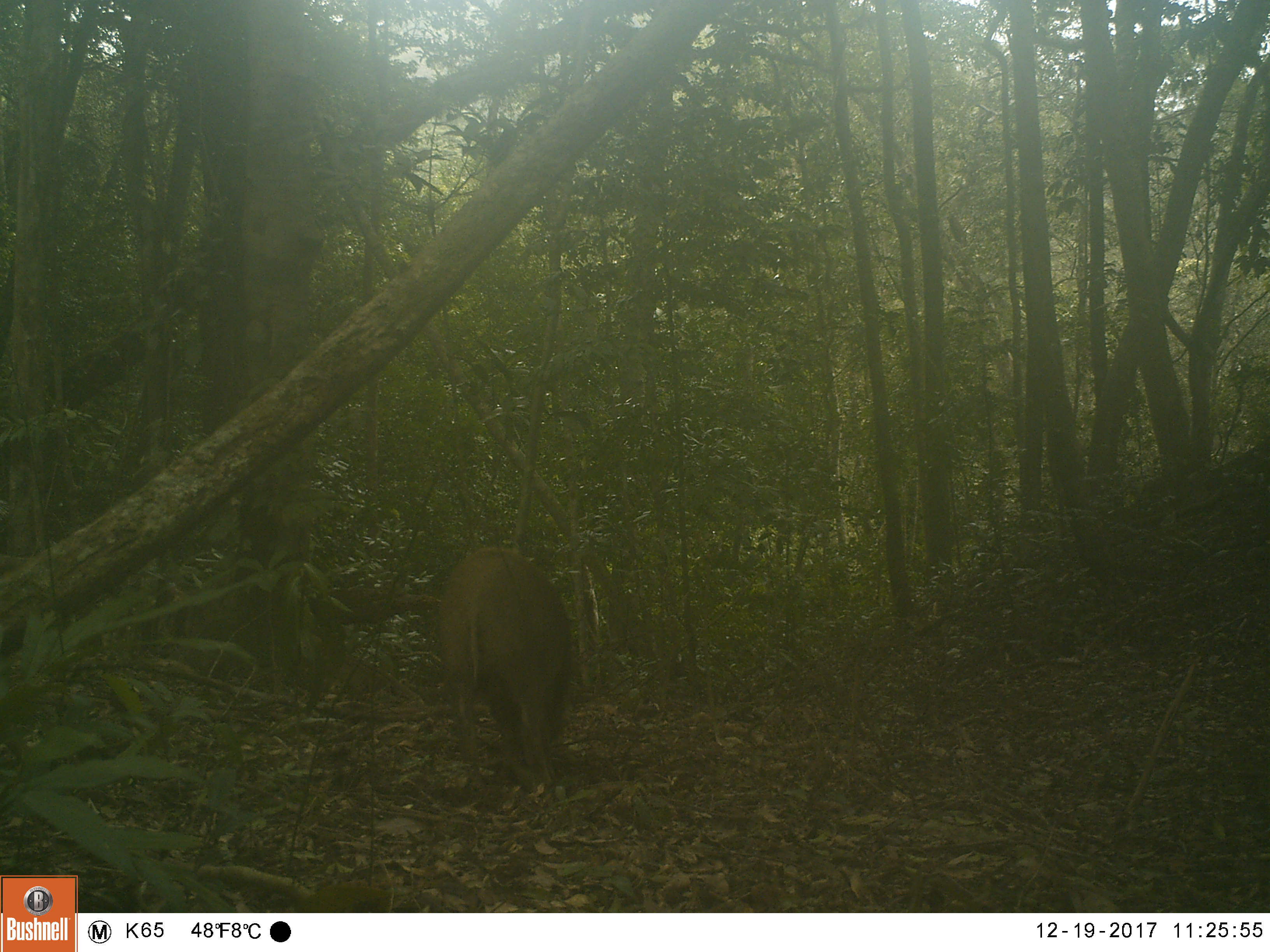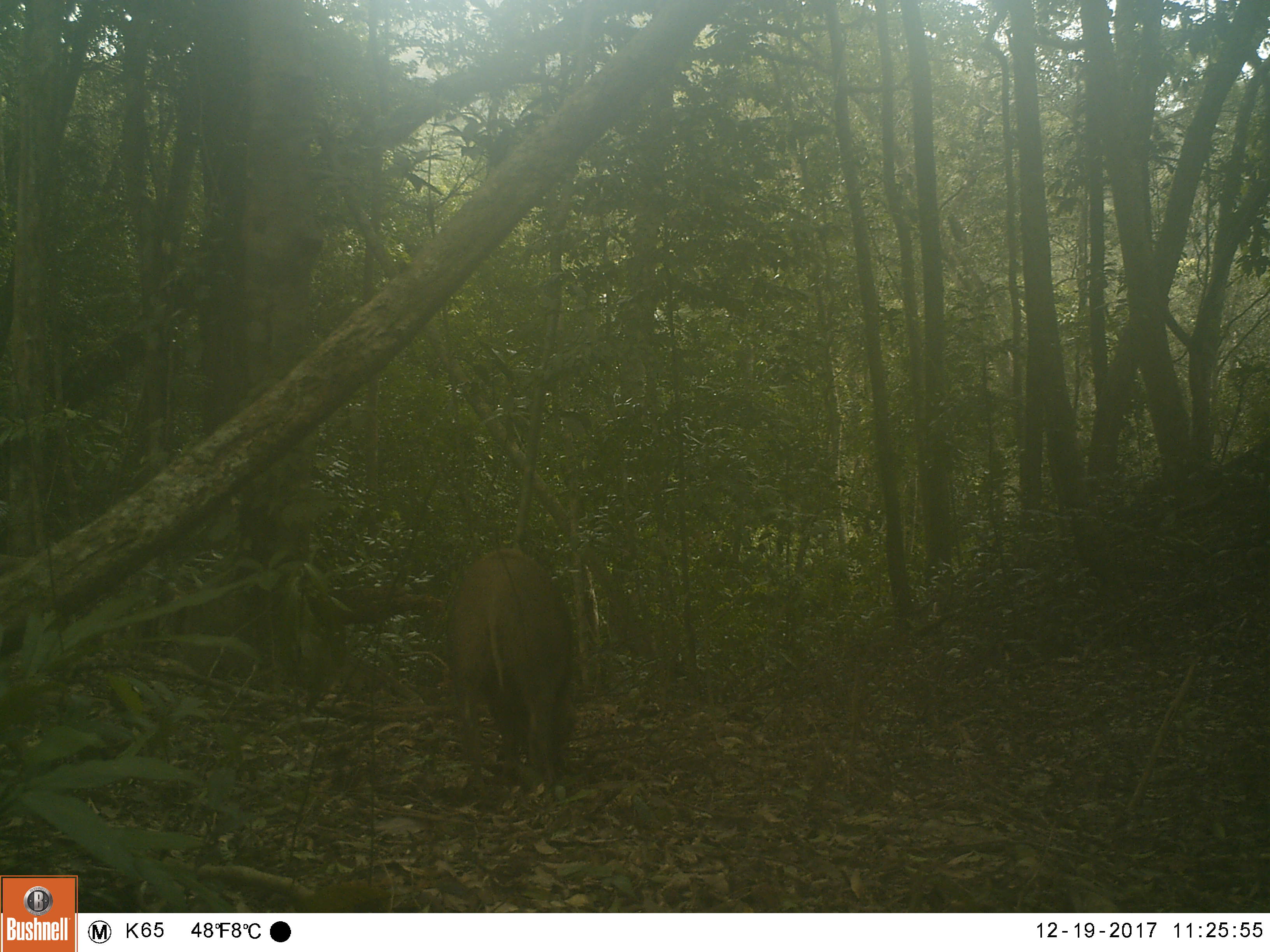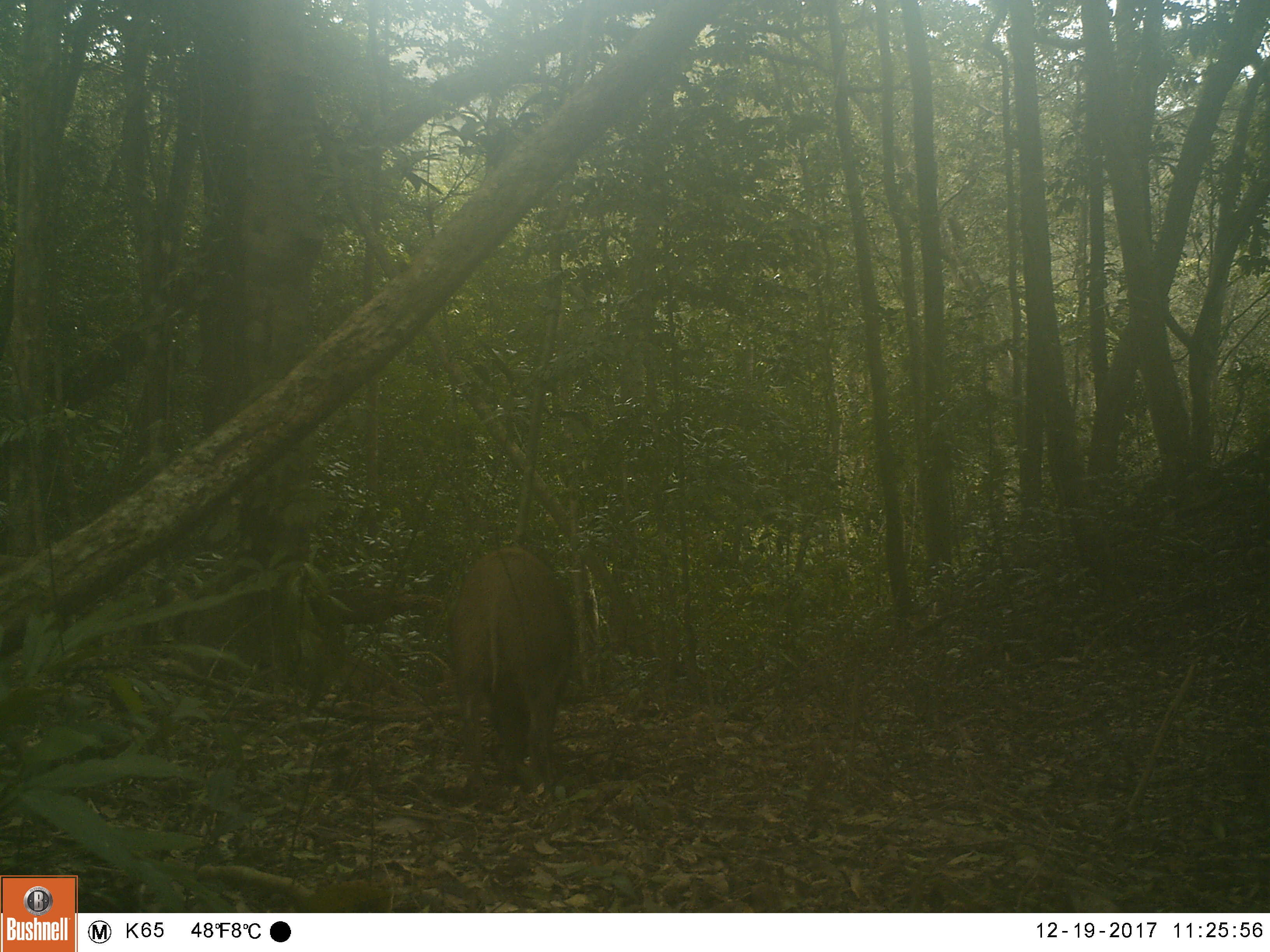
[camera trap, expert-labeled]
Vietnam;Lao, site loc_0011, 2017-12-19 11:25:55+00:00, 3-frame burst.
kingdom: Animalia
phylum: Chordata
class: Mammalia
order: Artiodactyla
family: Suidae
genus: Sus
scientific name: Sus scrofa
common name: eurasian wild pig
Eurasian wild pig (Sus scrofa). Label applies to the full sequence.